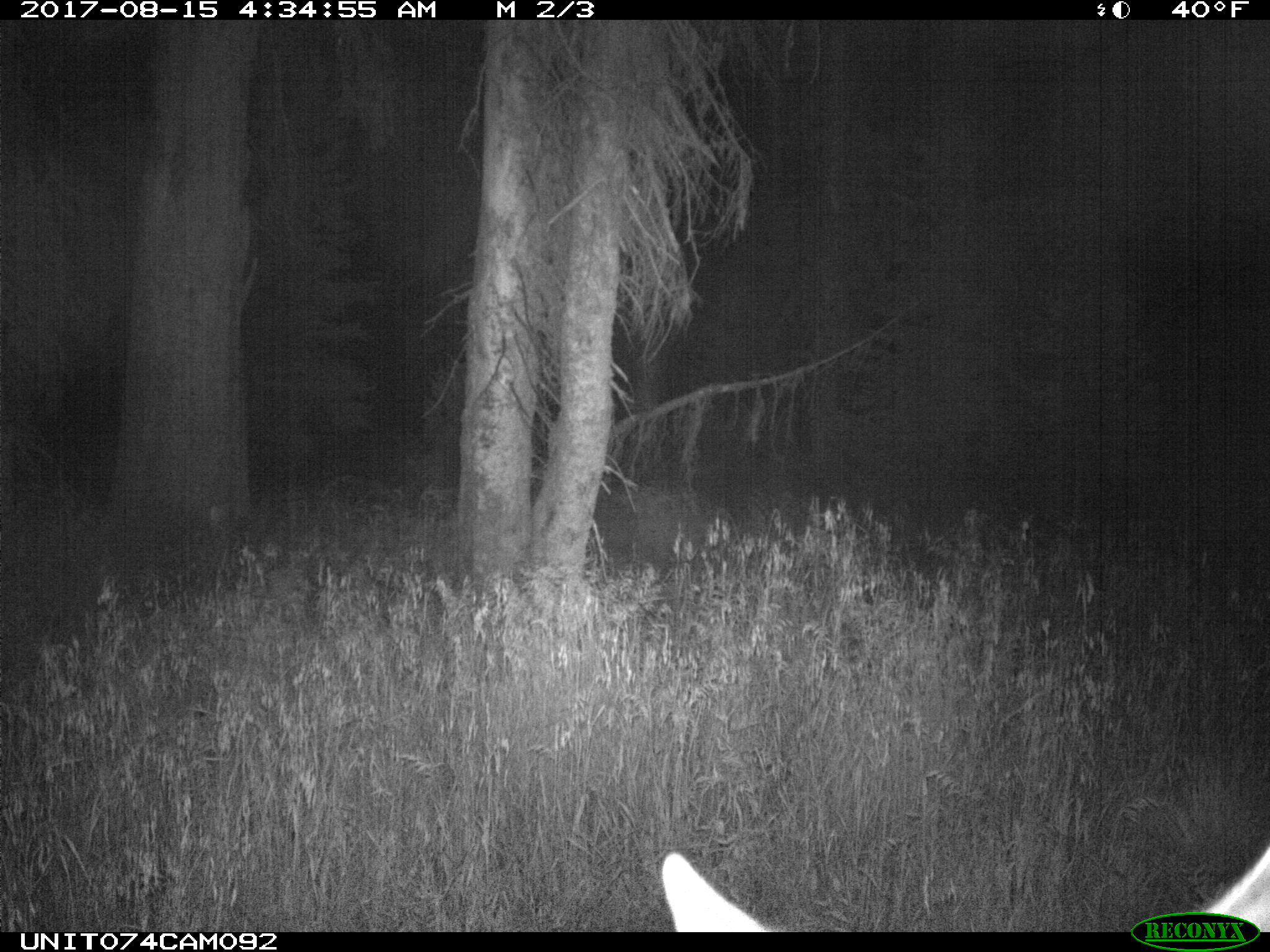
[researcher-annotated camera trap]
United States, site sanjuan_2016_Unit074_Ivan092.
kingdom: Animalia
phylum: Chordata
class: Mammalia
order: Artiodactyla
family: Cervidae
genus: Odocoileus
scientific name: Odocoileus hemionus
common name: mule deer